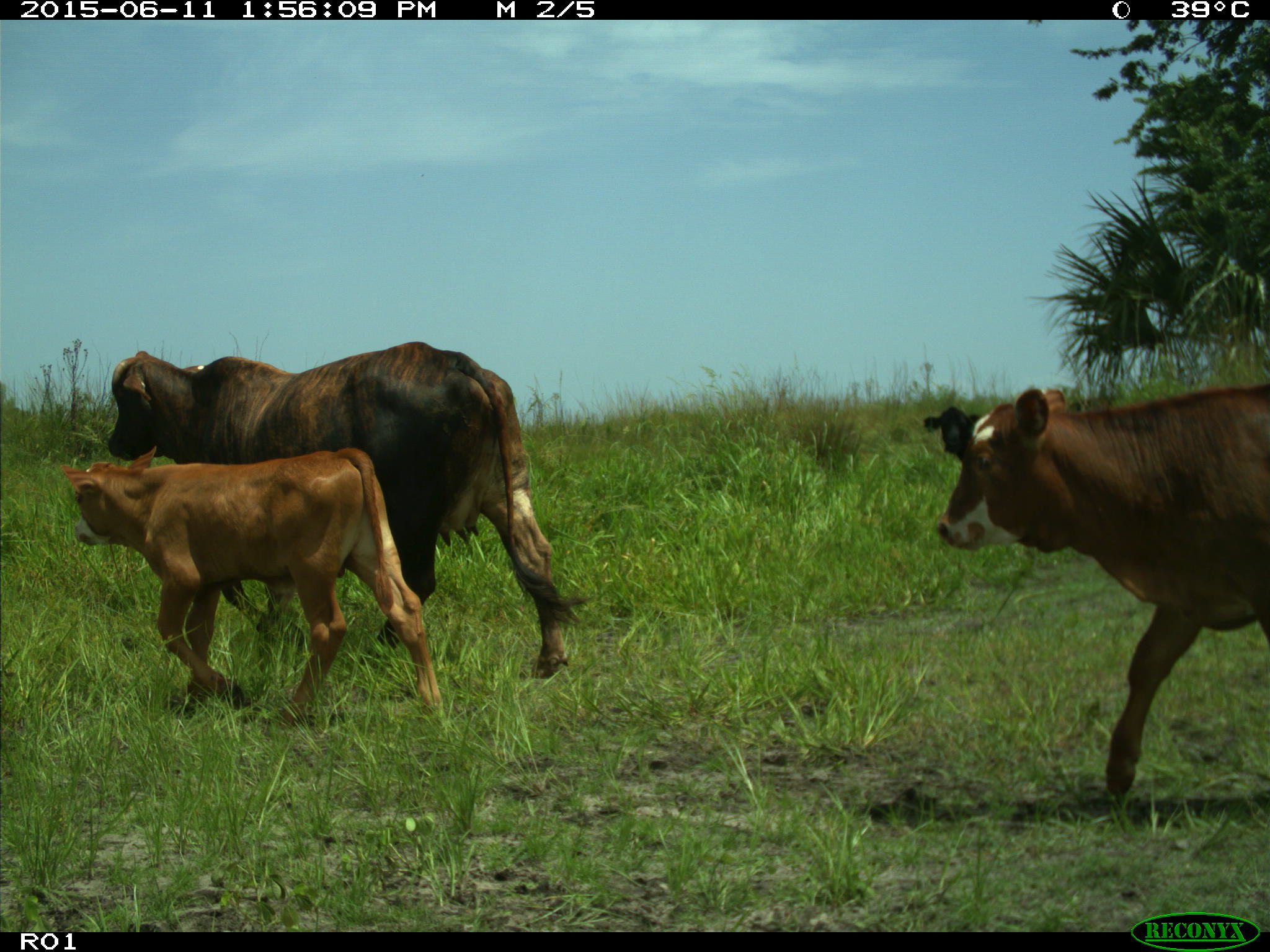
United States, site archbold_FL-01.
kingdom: Animalia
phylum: Chordata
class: Mammalia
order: Artiodactyla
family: Bovidae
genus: Bos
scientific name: Bos taurus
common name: domestic cow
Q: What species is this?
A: Bos taurus (domestic cow).